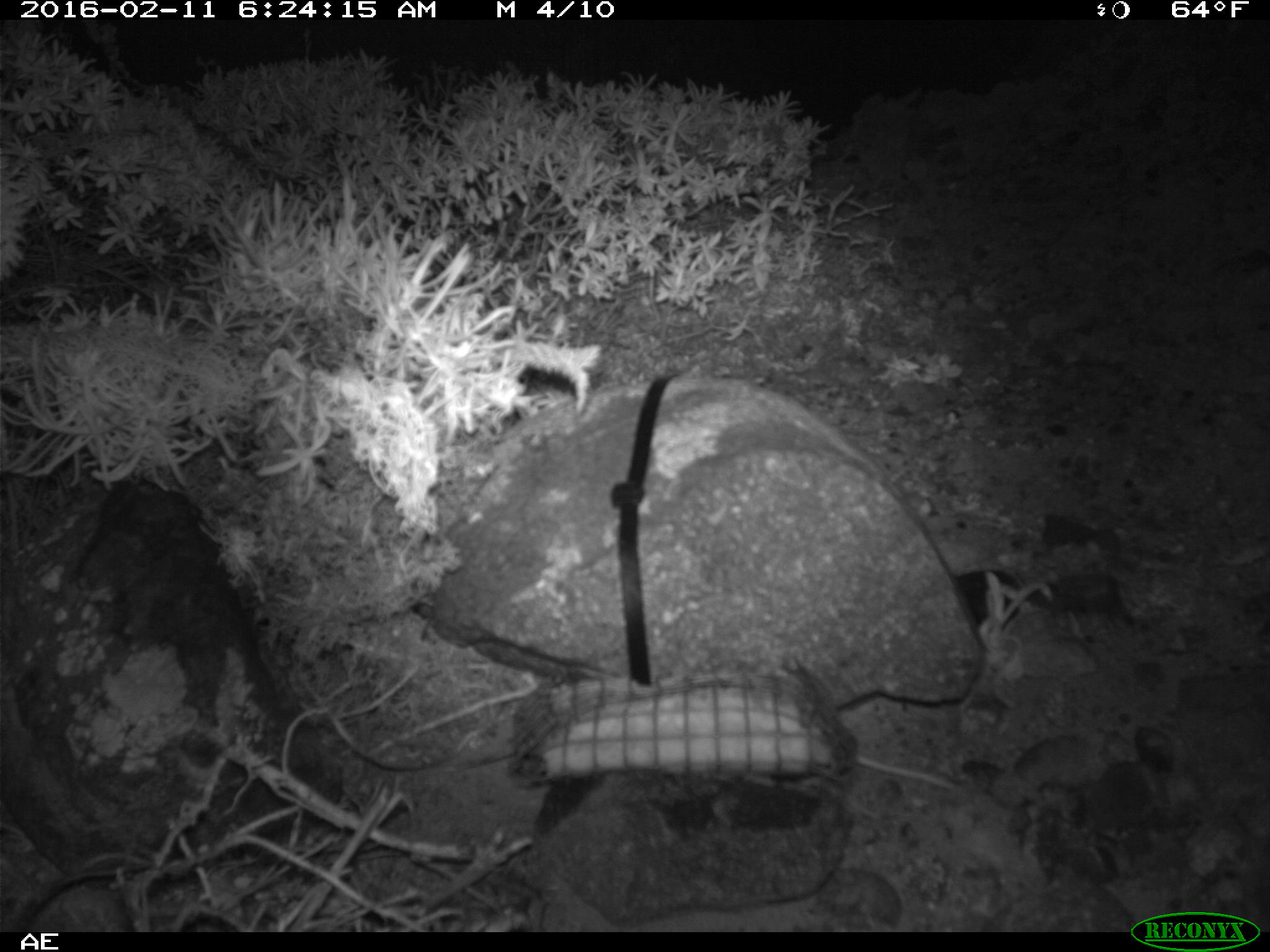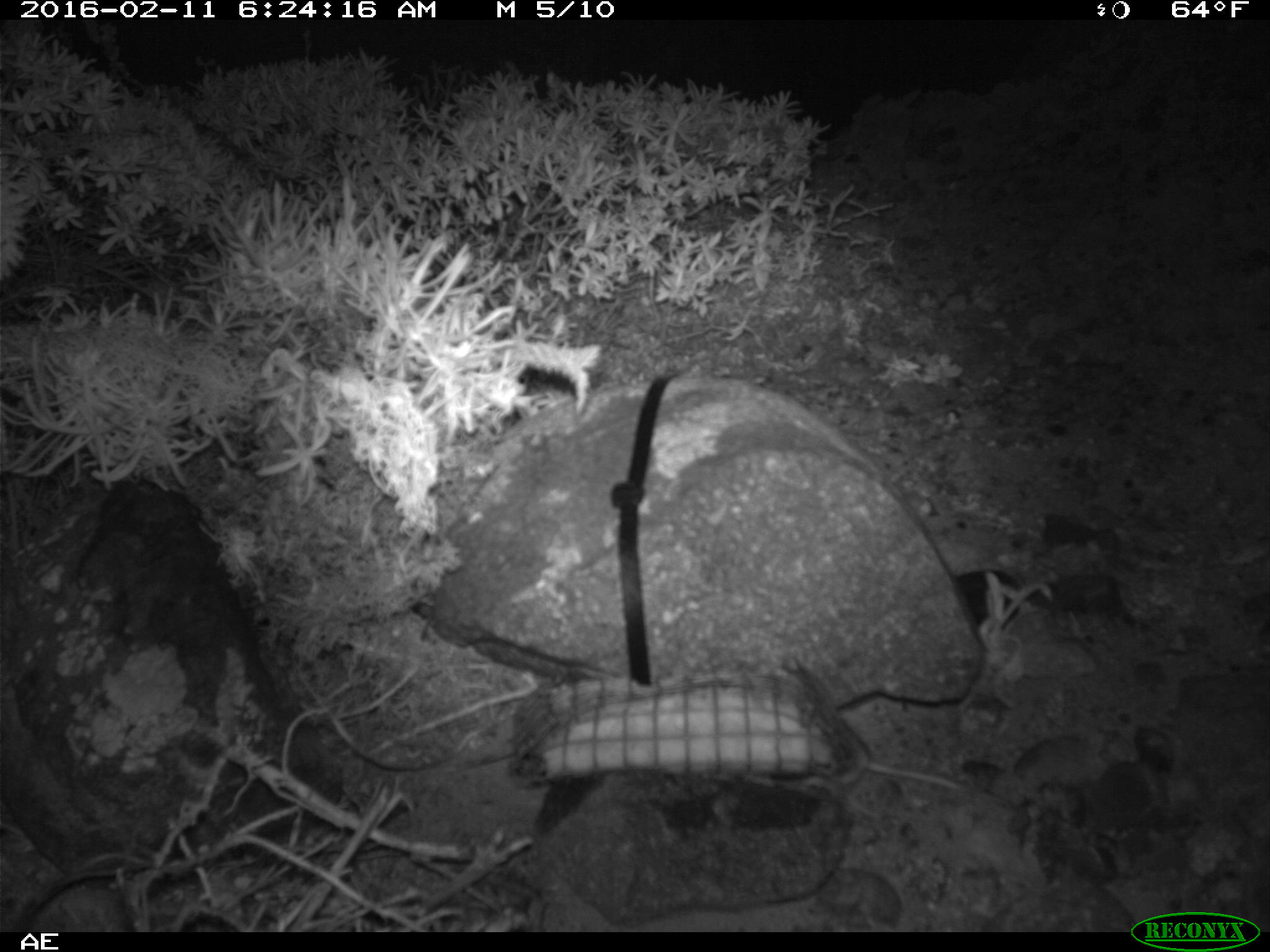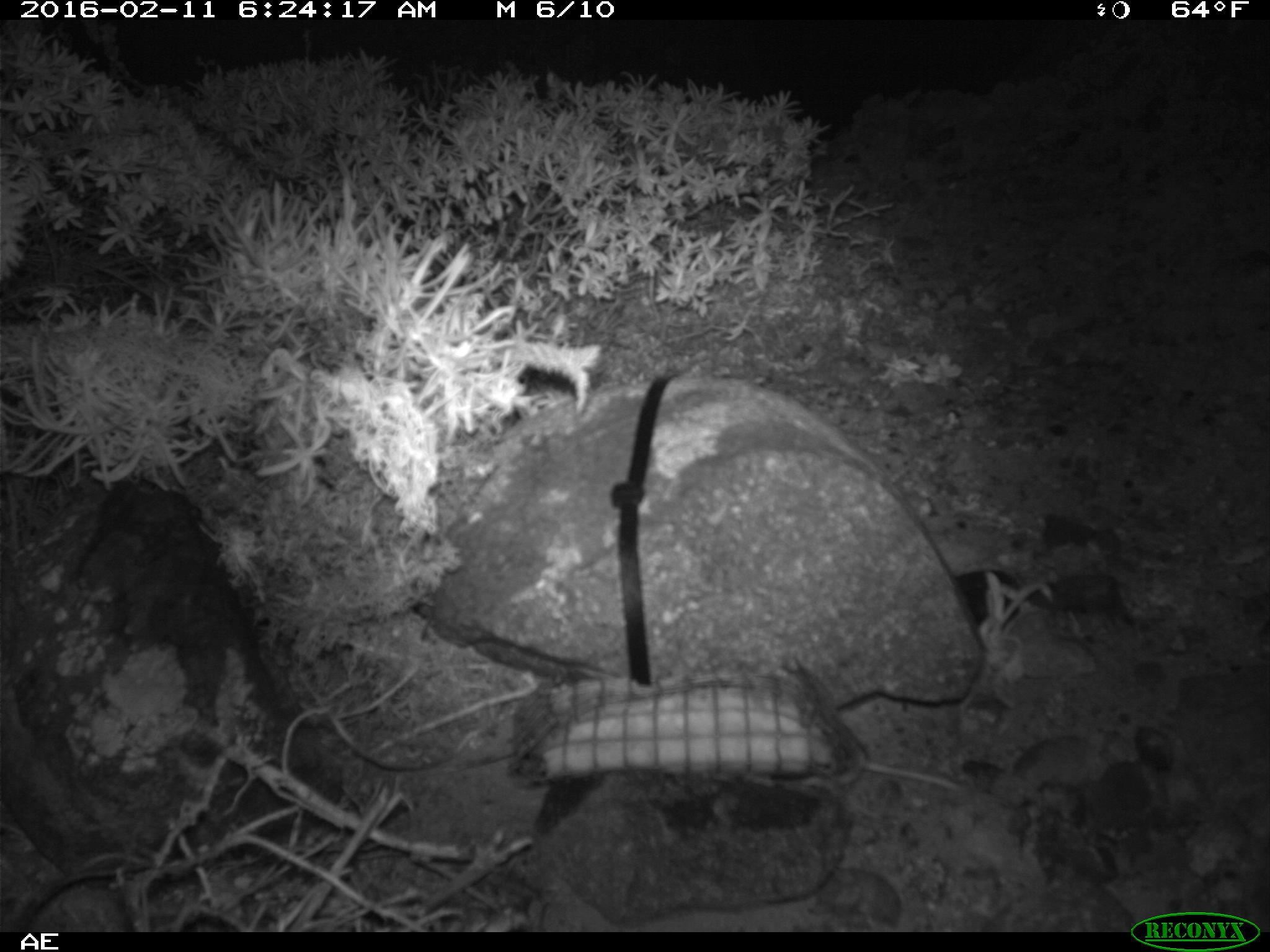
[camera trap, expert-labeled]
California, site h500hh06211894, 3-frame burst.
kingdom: Animalia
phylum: Chordata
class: Mammalia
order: Rodentia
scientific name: Rodentia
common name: rodent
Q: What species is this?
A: Rodent (Rodentia).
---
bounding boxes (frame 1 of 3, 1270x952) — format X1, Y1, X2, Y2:
rodent: 846, 744, 958, 794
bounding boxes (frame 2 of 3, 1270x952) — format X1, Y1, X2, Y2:
rodent: 839, 720, 966, 792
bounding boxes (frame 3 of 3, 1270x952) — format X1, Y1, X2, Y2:
rodent: 768, 654, 967, 798